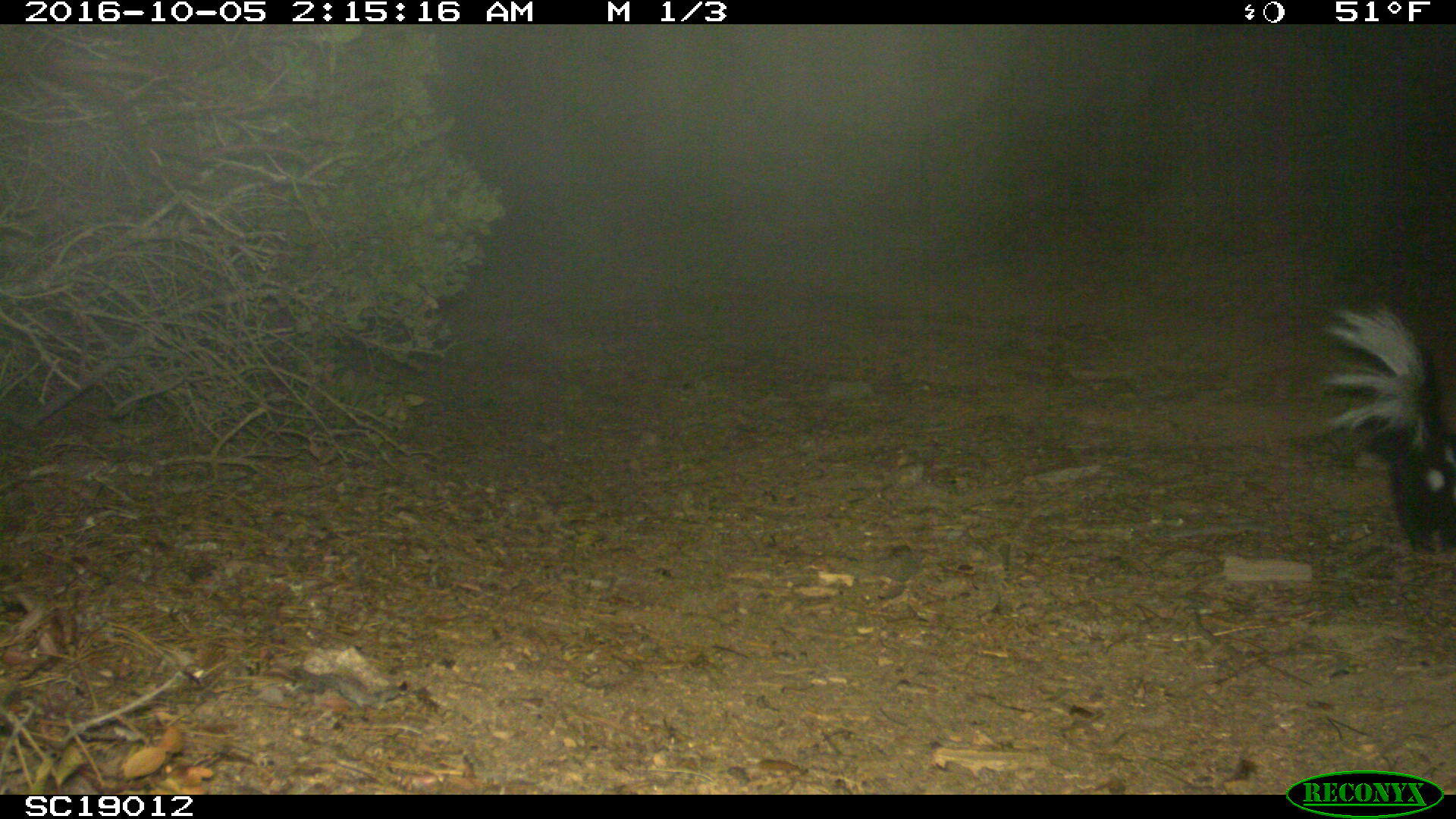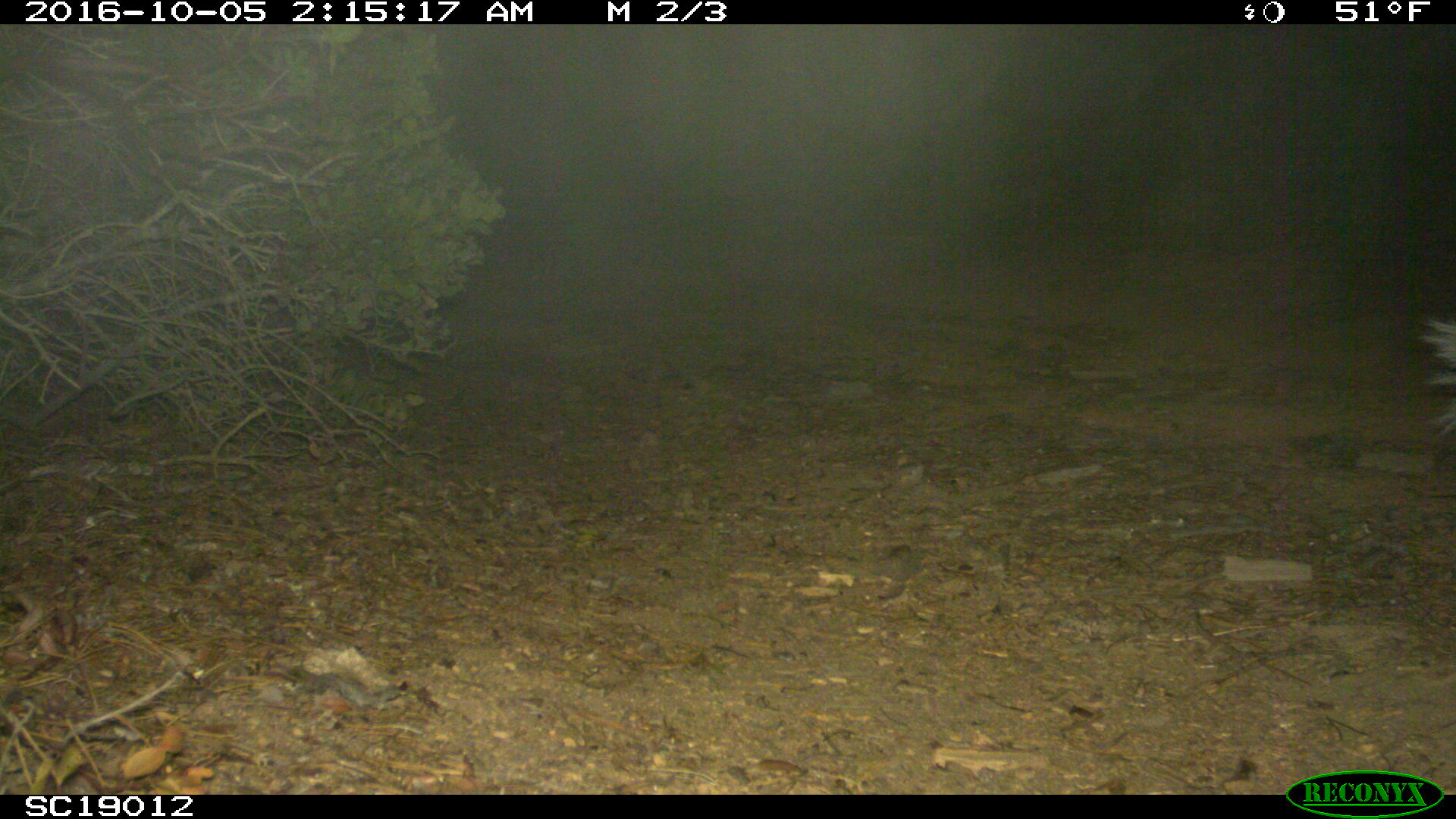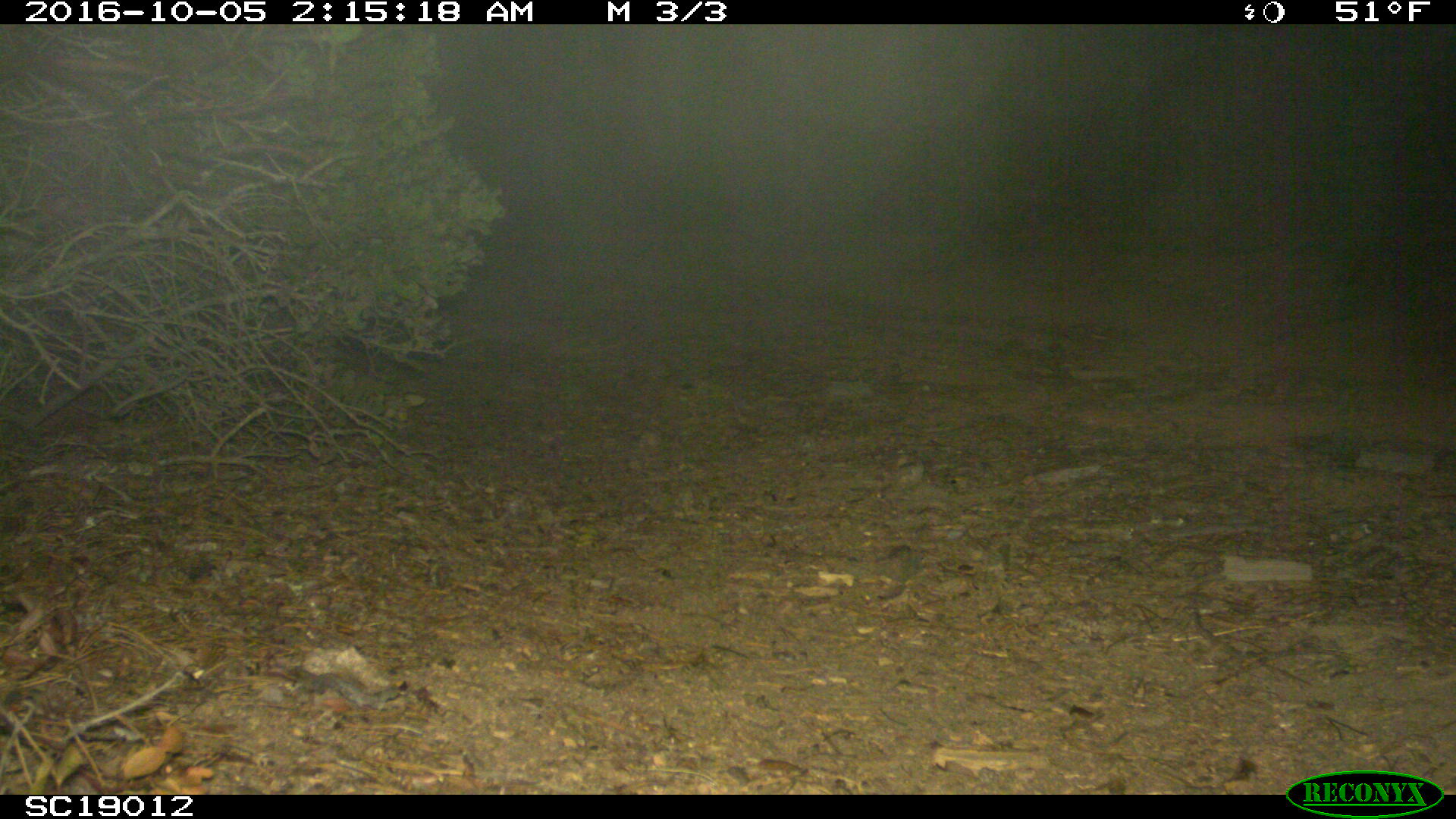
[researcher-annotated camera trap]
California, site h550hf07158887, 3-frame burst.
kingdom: Animalia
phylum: Chordata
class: Mammalia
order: Carnivora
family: Mephitidae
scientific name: Mephitidae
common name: skunk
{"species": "skunk (Mephitidae)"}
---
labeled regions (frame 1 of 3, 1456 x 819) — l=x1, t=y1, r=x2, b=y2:
skunk: l=1323, t=305, r=1455, b=554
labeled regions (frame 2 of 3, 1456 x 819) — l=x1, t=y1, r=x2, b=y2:
skunk: l=1416, t=318, r=1455, b=436